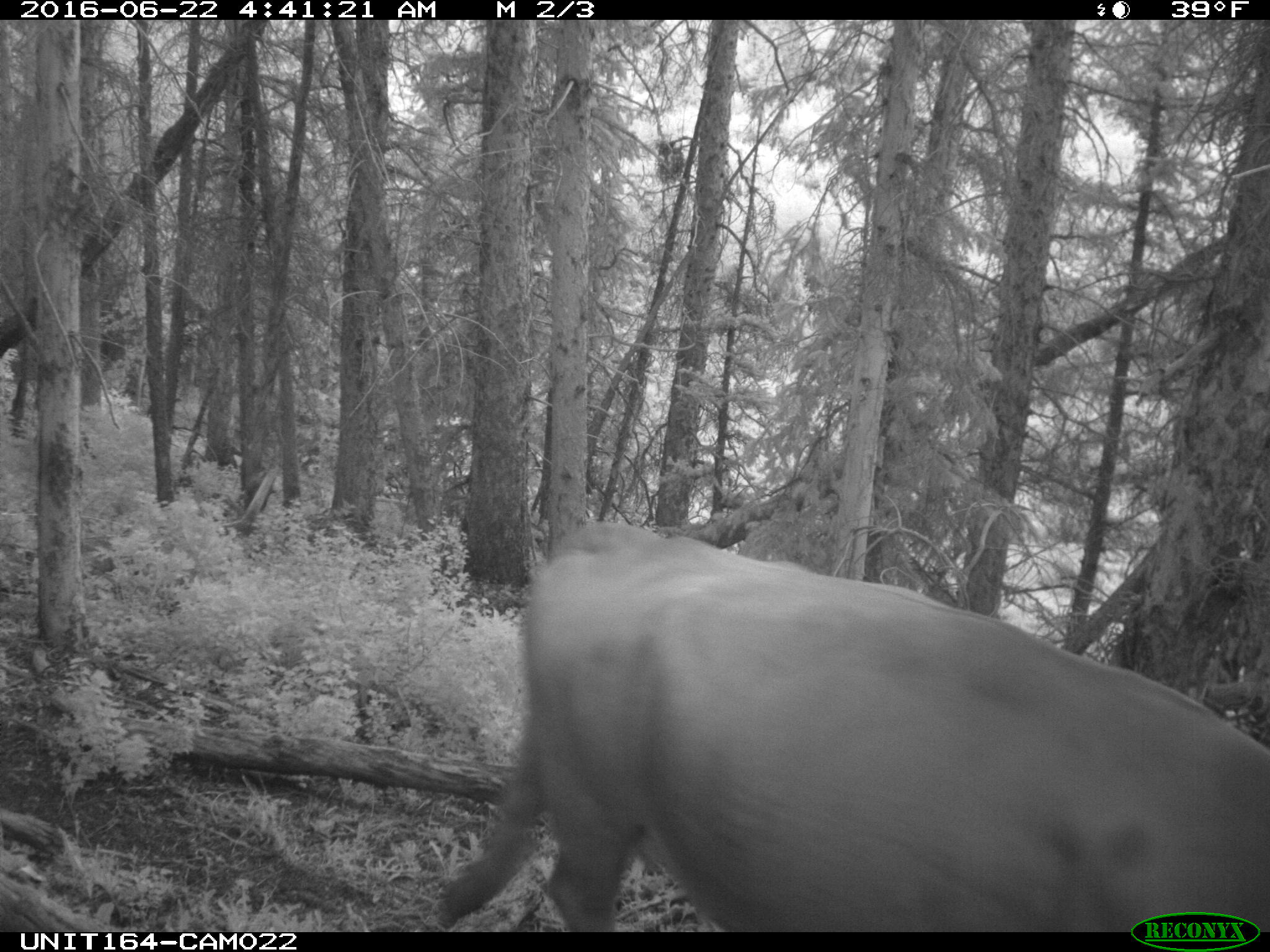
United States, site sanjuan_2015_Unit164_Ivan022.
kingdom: Animalia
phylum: Chordata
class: Mammalia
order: Artiodactyla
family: Bovidae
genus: Bos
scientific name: Bos taurus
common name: domestic cow